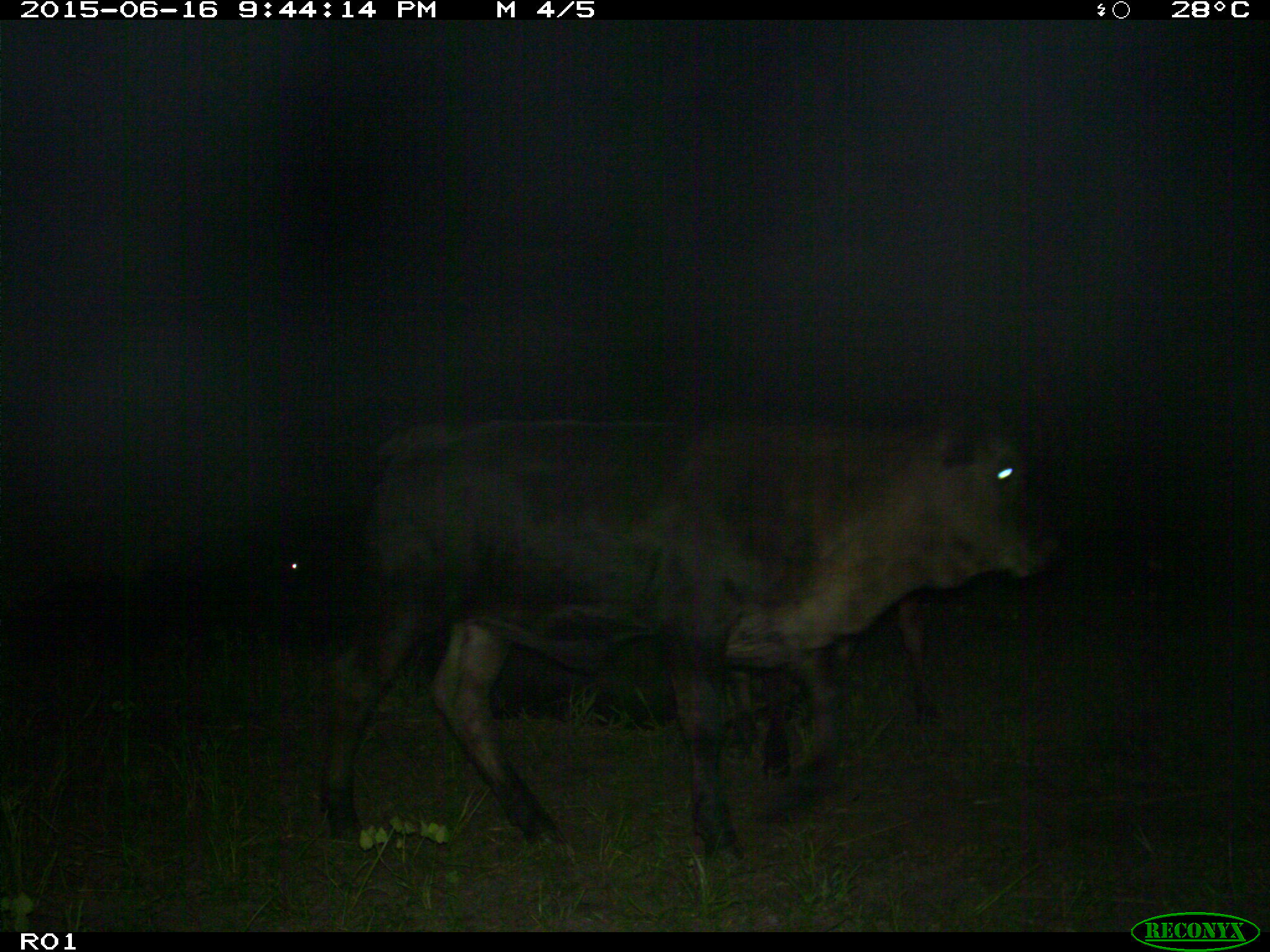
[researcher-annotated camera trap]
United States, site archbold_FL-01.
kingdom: Animalia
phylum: Chordata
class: Mammalia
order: Artiodactyla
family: Bovidae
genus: Bos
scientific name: Bos taurus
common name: domestic cow